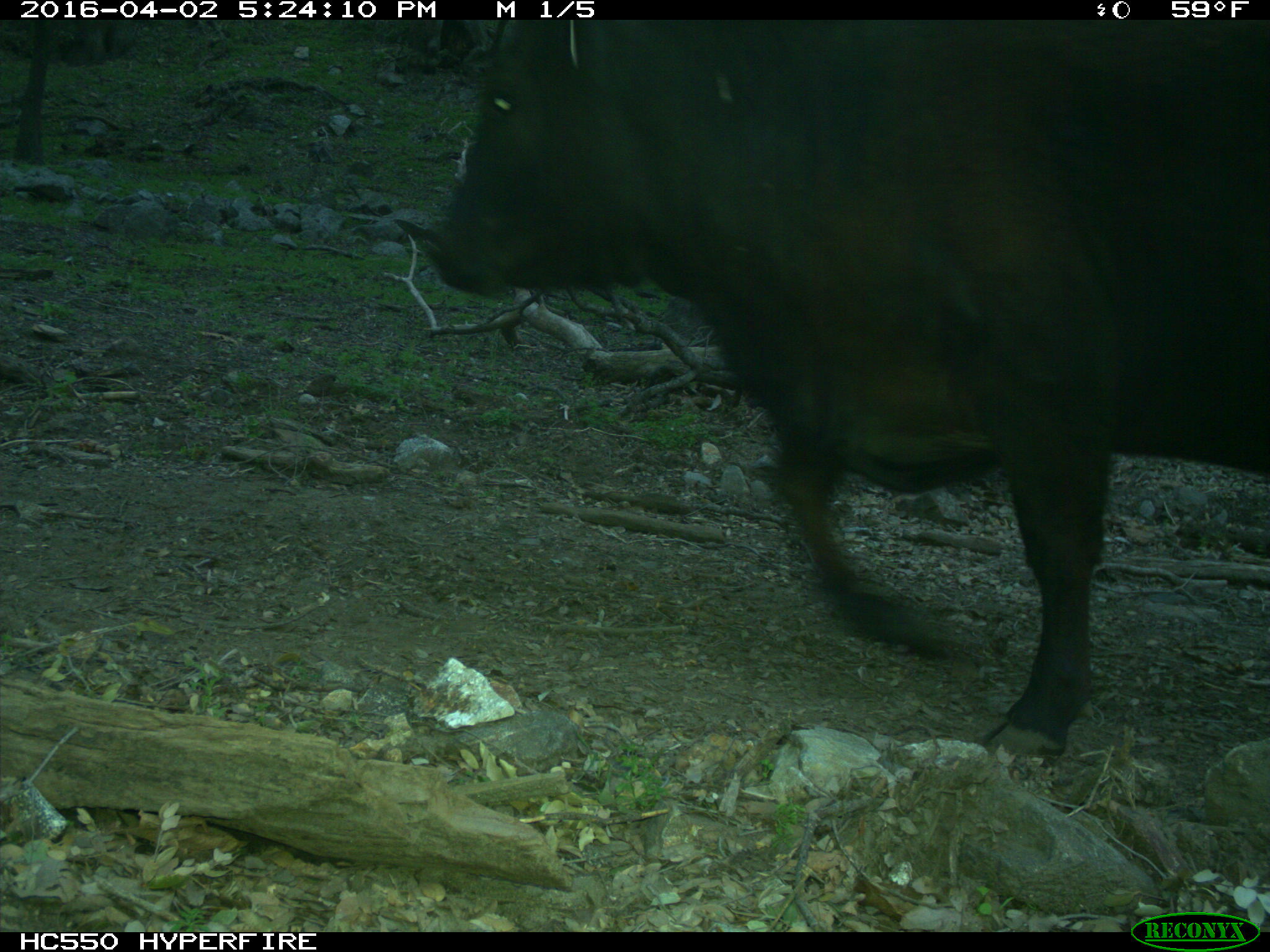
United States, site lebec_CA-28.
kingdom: Animalia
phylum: Chordata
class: Mammalia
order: Artiodactyla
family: Bovidae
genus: Bos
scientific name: Bos taurus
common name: domestic cow